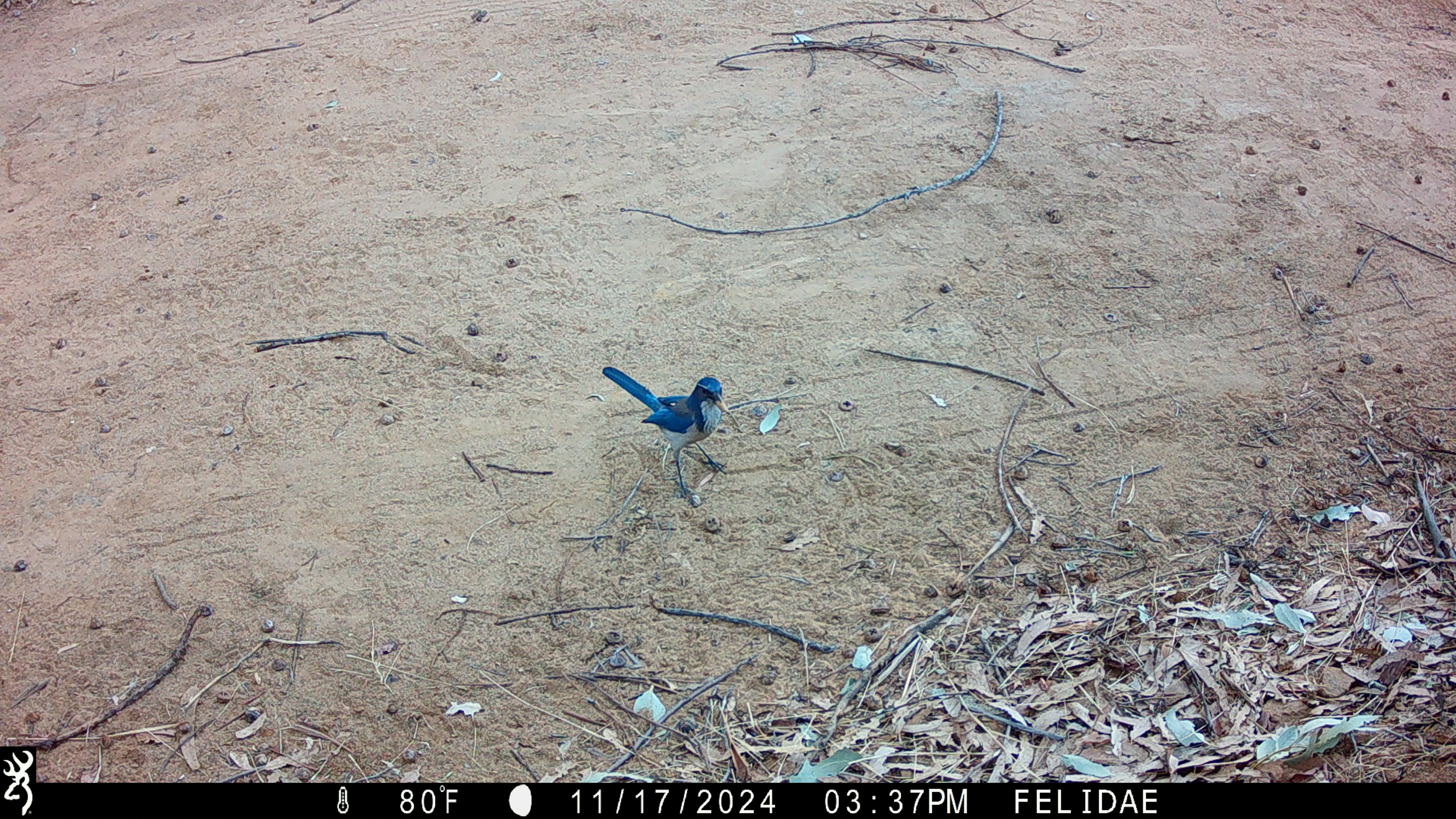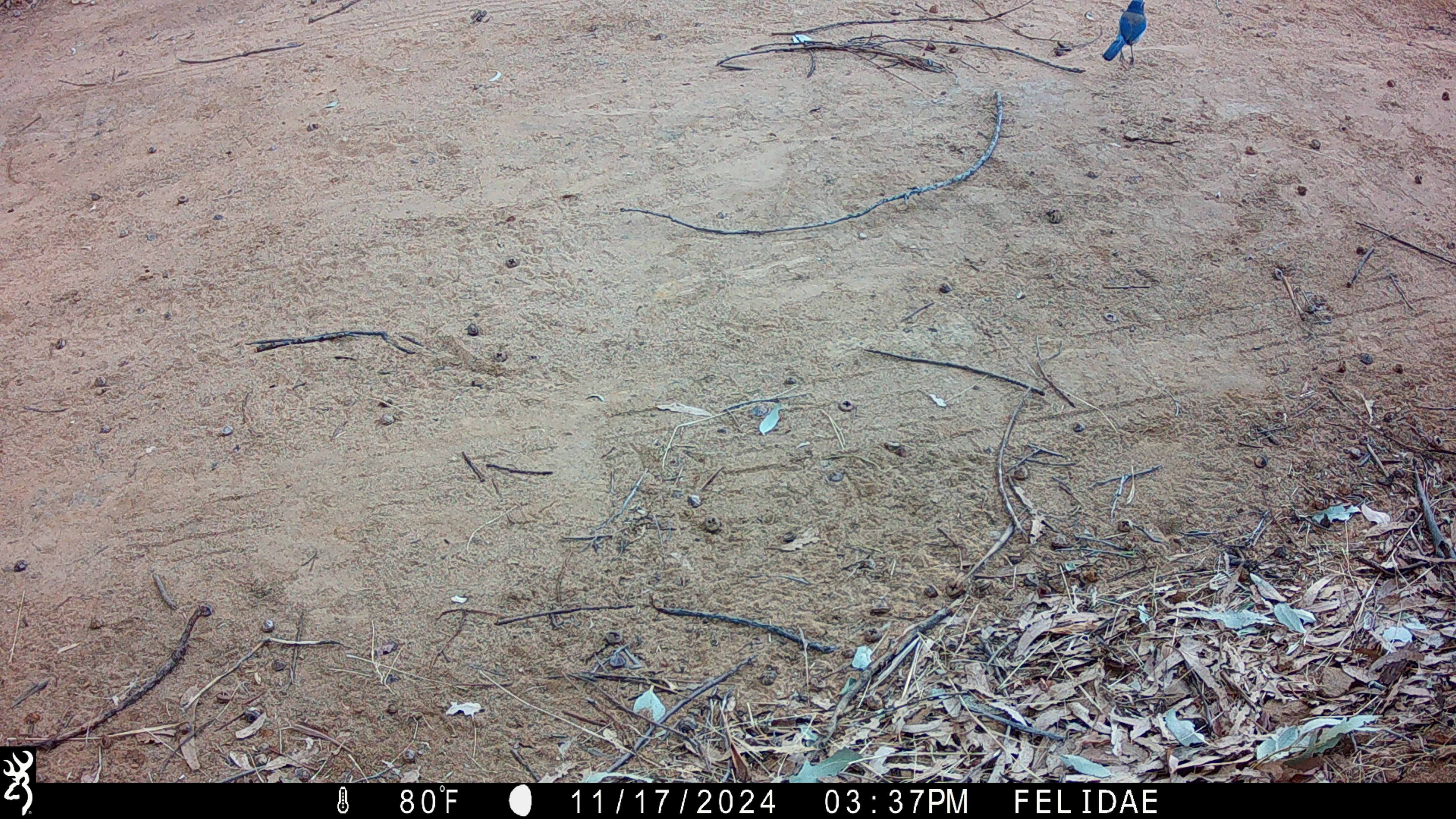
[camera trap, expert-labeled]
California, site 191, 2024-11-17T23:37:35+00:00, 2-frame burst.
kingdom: Animalia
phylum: Chordata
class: Aves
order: Passeriformes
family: Corvidae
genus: Aphelocoma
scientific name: Aphelocoma californica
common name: california scrub jay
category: western scrub-jay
Western scrub-jay (california scrub jay) (Aphelocoma californica).